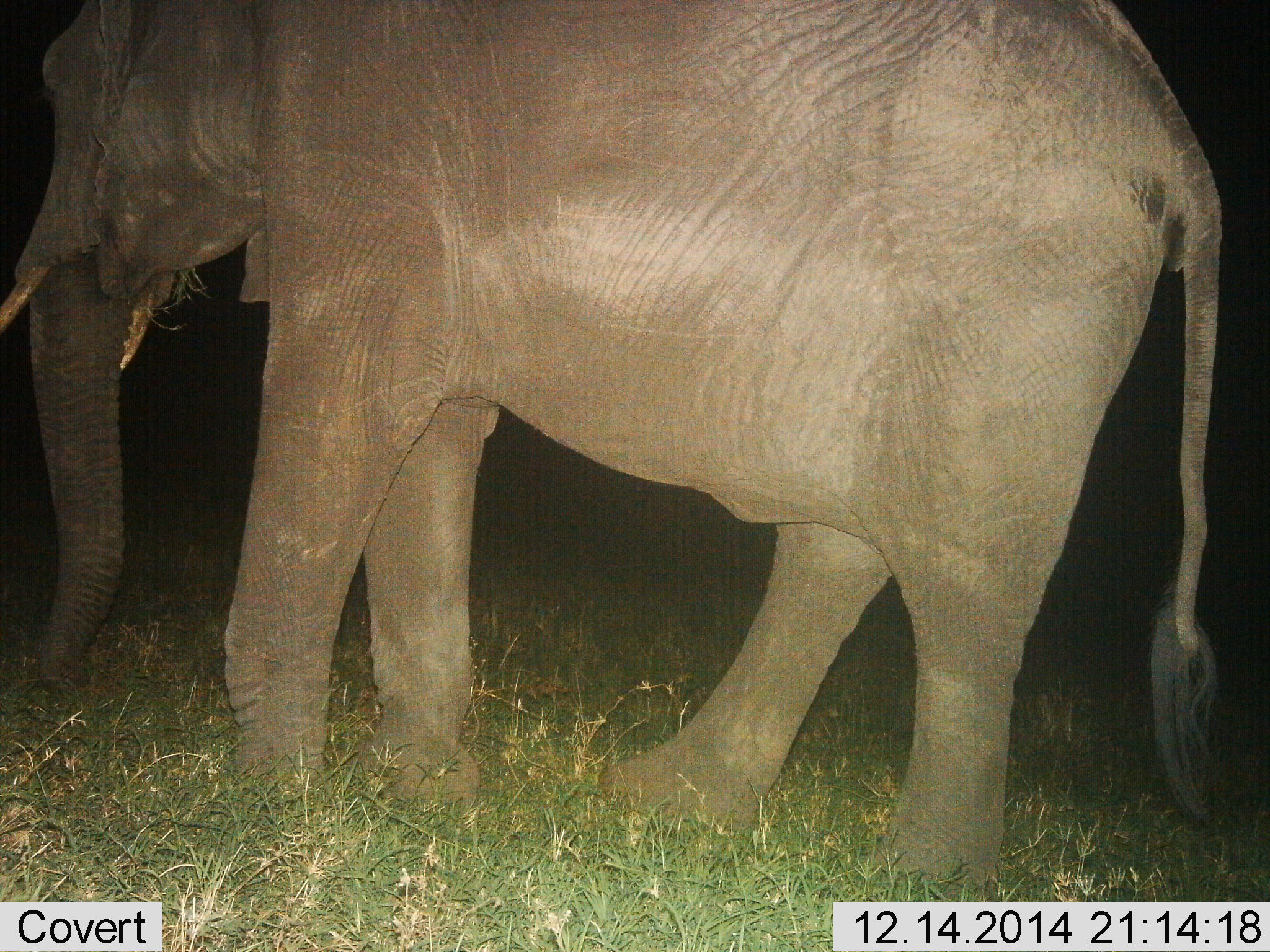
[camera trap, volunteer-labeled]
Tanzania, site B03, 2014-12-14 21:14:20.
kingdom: Animalia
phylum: Chordata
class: Mammalia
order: Proboscidea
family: Elephantidae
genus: Loxodonta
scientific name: Loxodonta africana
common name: african bush elephant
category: elephant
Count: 1.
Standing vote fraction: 30%.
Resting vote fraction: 0%.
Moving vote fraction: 40%.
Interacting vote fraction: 0%.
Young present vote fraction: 0%.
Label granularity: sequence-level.